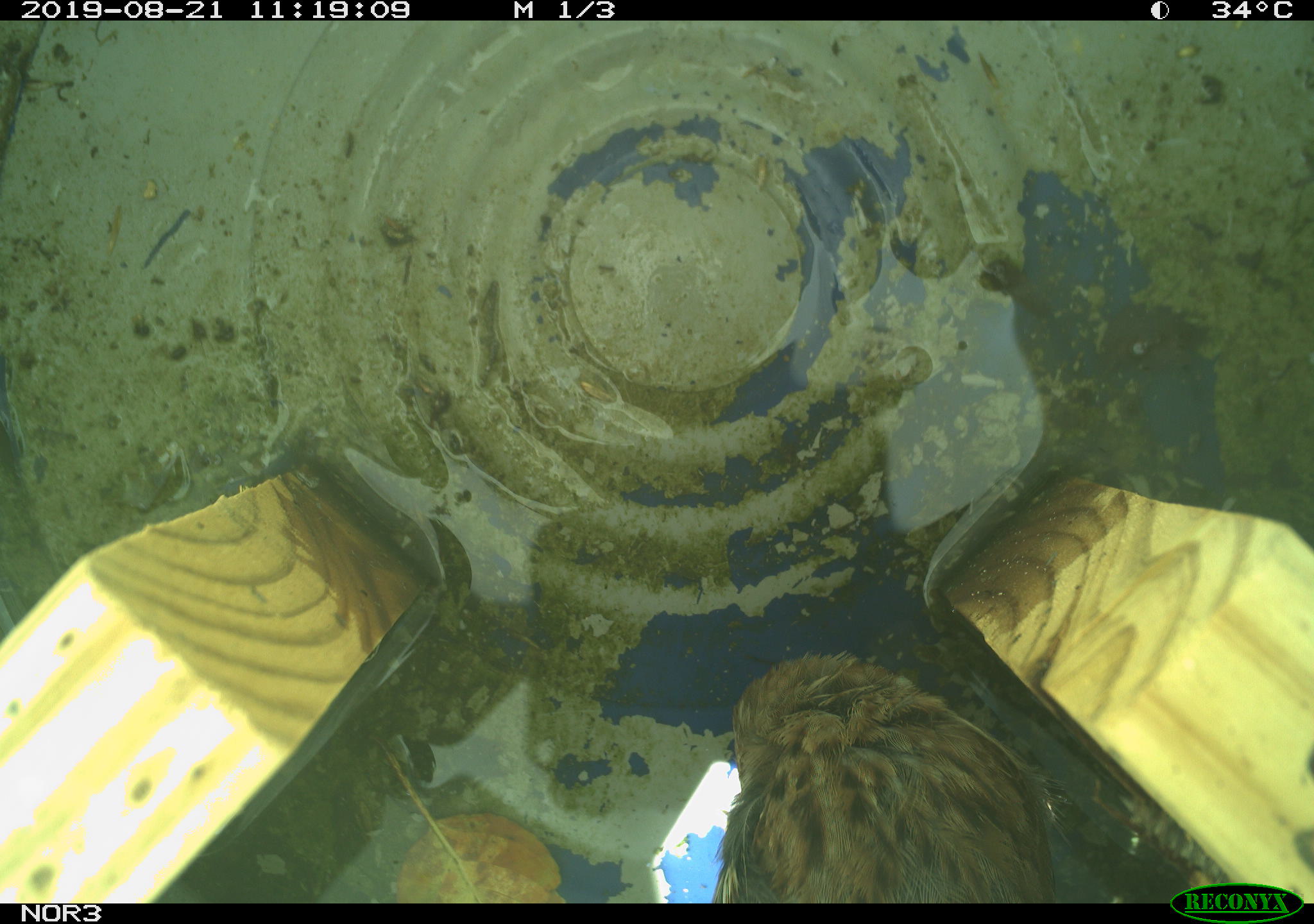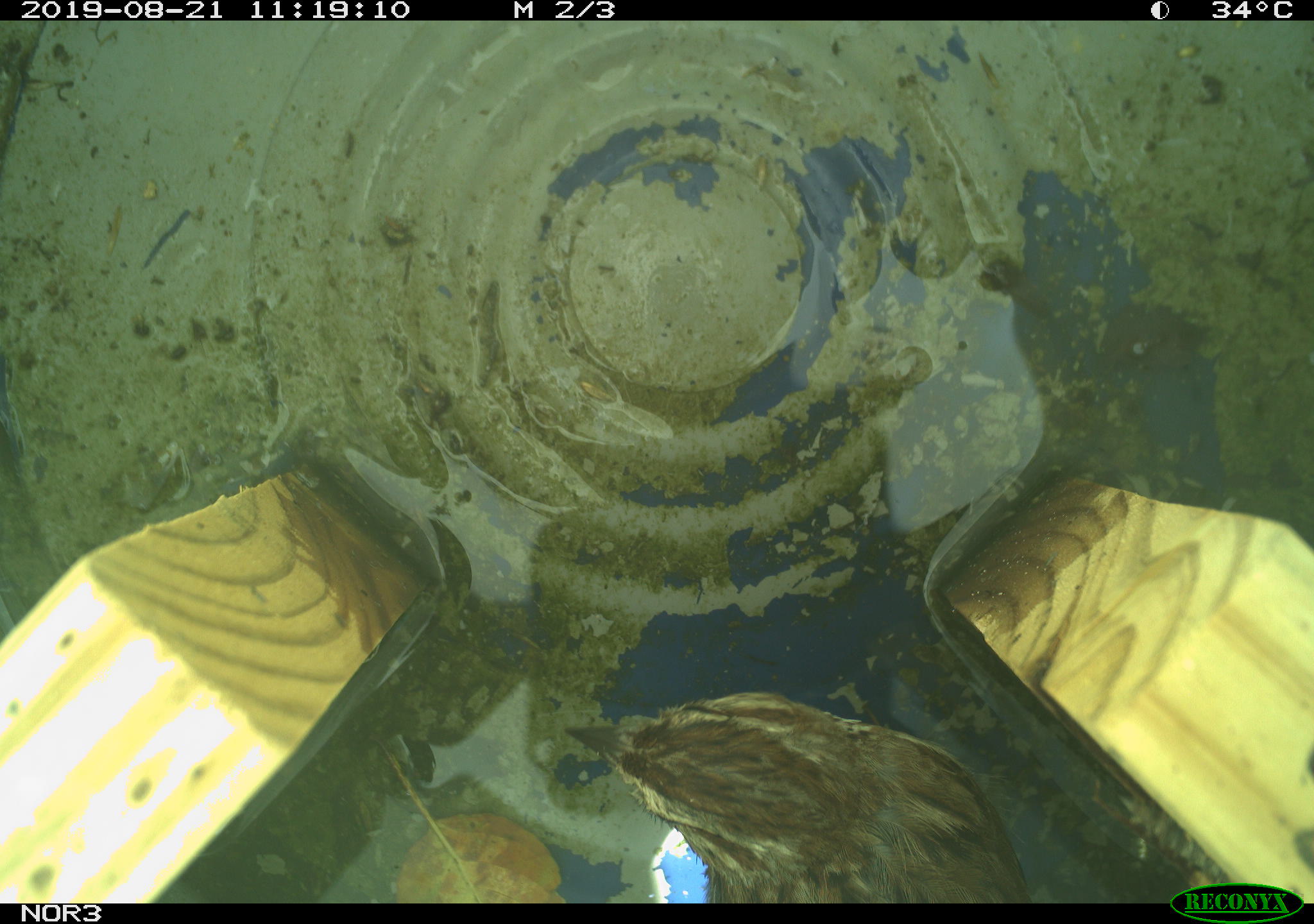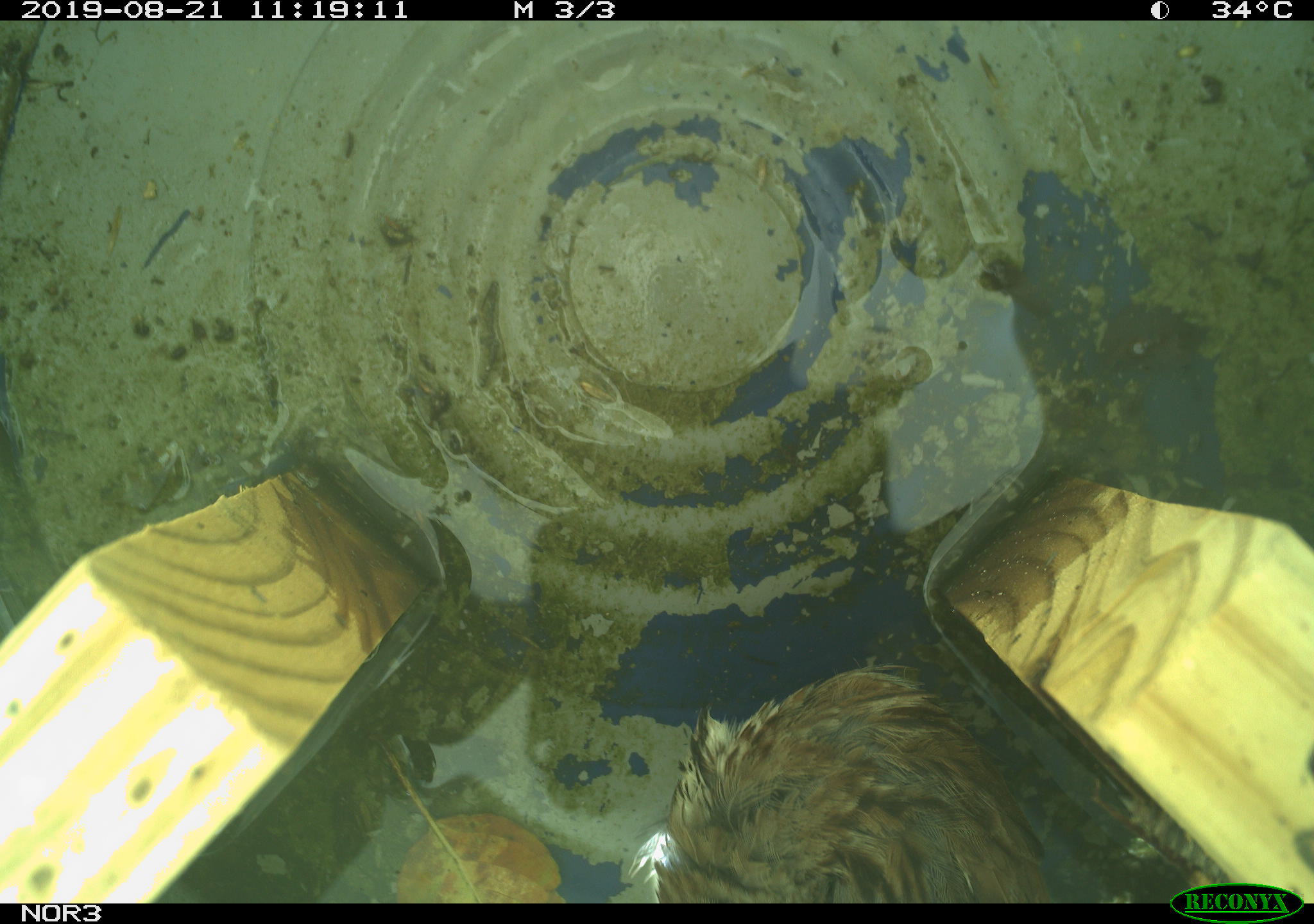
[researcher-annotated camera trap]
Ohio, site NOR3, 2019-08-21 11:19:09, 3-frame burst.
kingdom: Animalia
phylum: Chordata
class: Aves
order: Passeriformes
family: Passerellidae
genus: Melospiza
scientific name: Melospiza melodia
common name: song sparrow